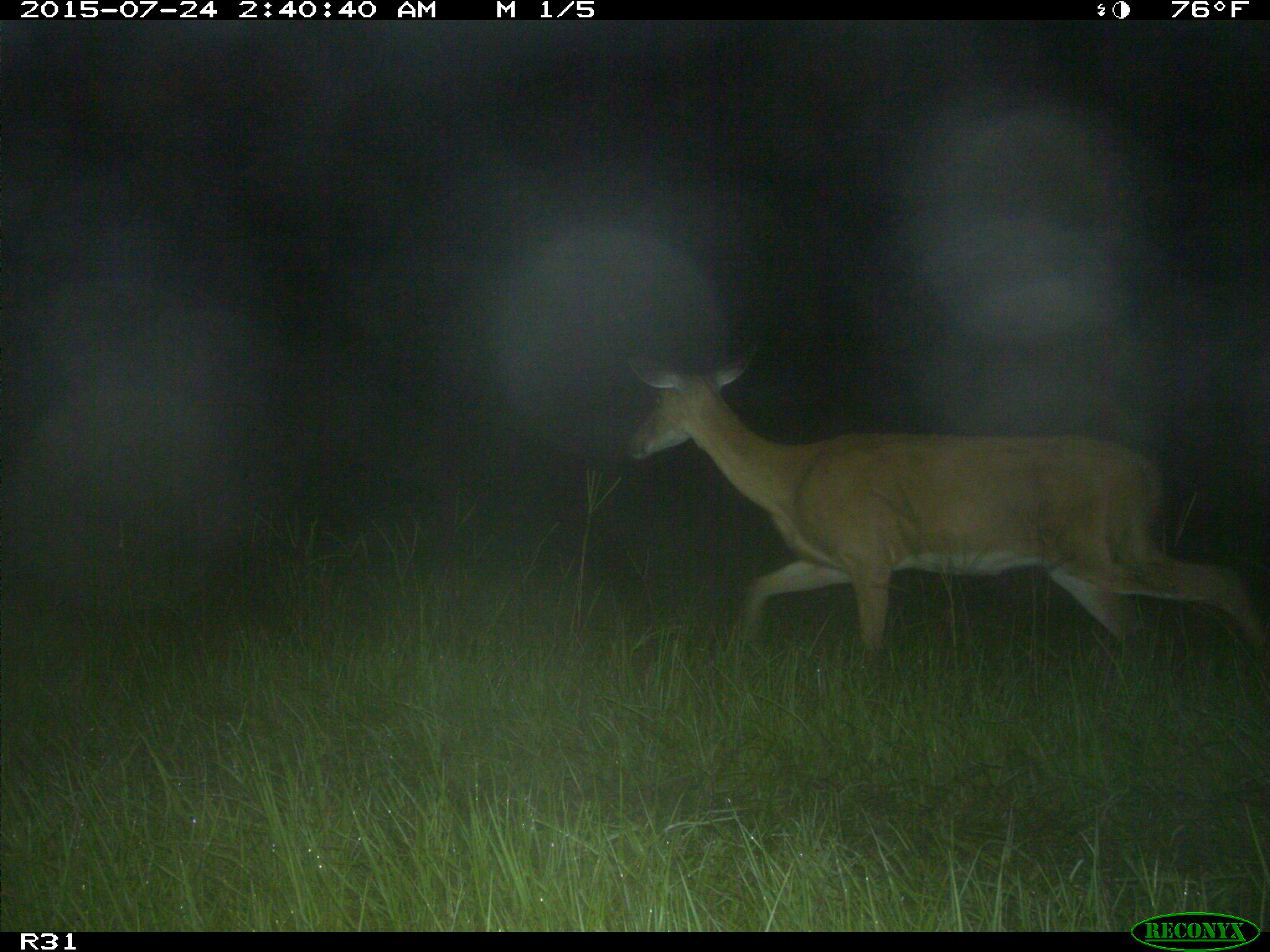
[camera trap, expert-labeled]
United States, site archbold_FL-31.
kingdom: Animalia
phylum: Chordata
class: Mammalia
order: Artiodactyla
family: Cervidae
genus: Odocoileus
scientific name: Odocoileus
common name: deer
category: unidentified deer